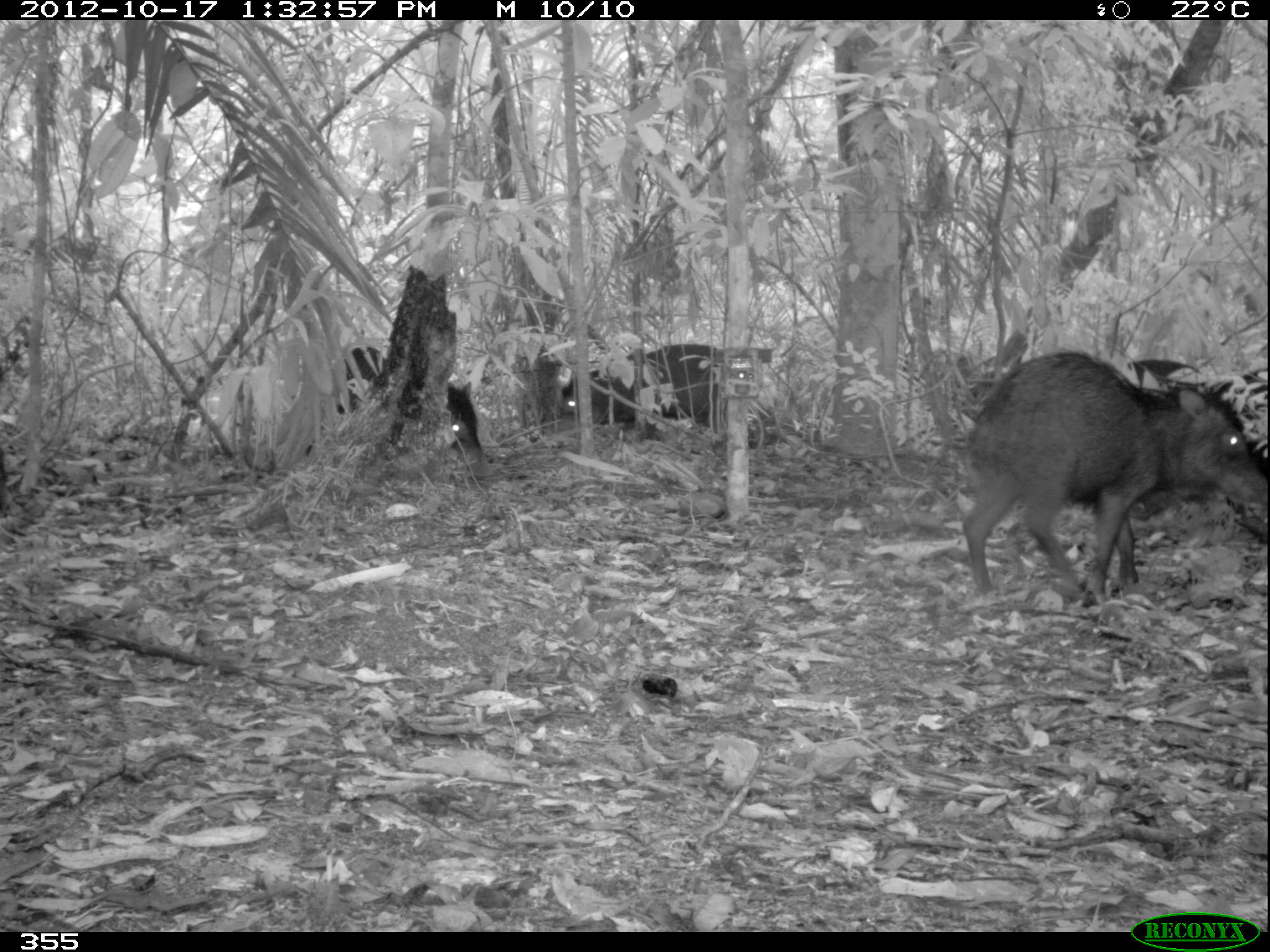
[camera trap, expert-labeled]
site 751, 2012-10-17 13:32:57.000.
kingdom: Animalia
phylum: Chordata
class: Mammalia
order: Artiodactyla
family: Tayassuidae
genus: Tayassu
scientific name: Tayassu pecari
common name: white-lipped peccary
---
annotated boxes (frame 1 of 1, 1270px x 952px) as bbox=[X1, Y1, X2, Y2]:
tayassu pecari: bbox=[956, 348, 1266, 609]; bbox=[557, 342, 778, 451]; bbox=[302, 339, 484, 465]